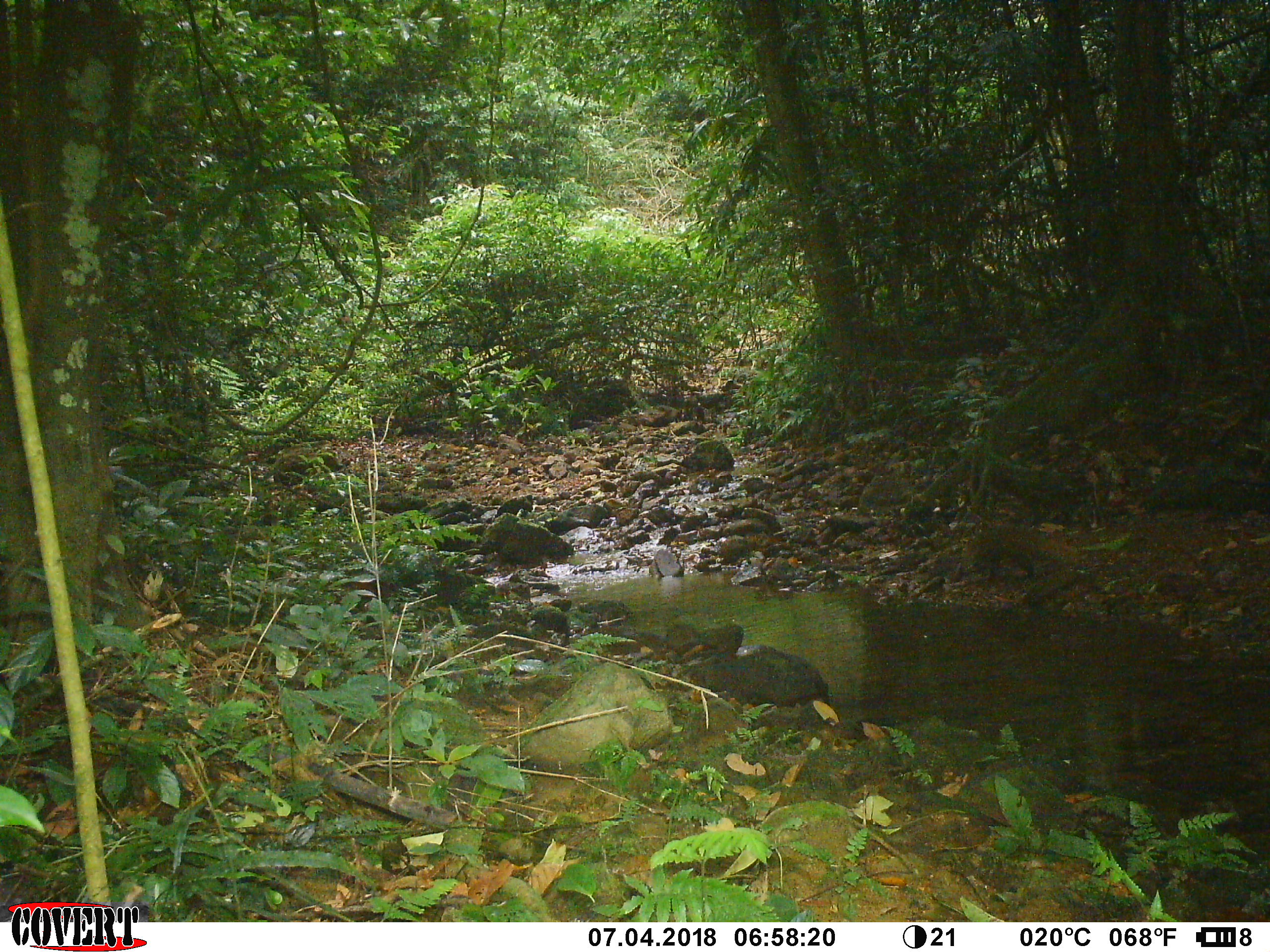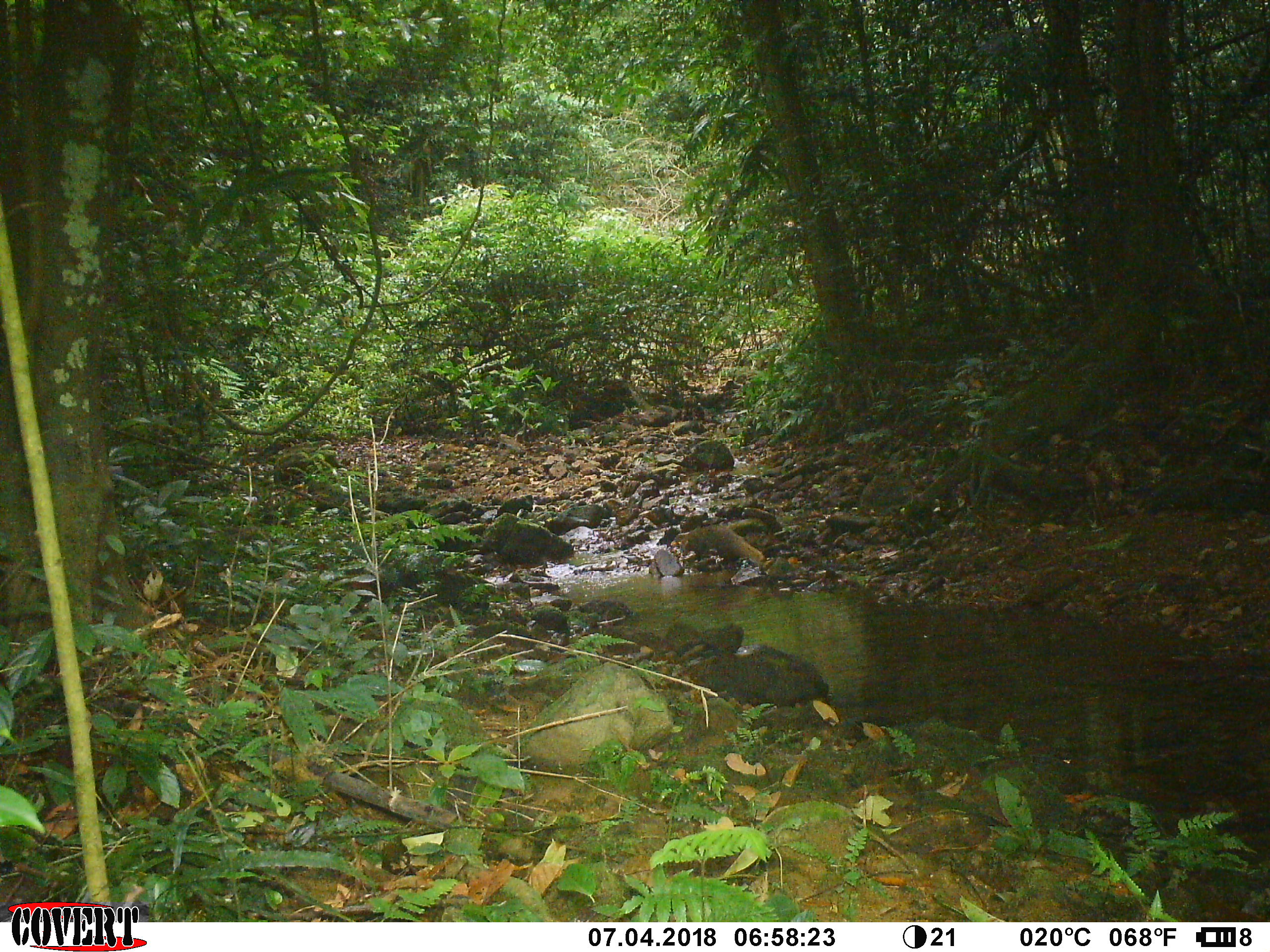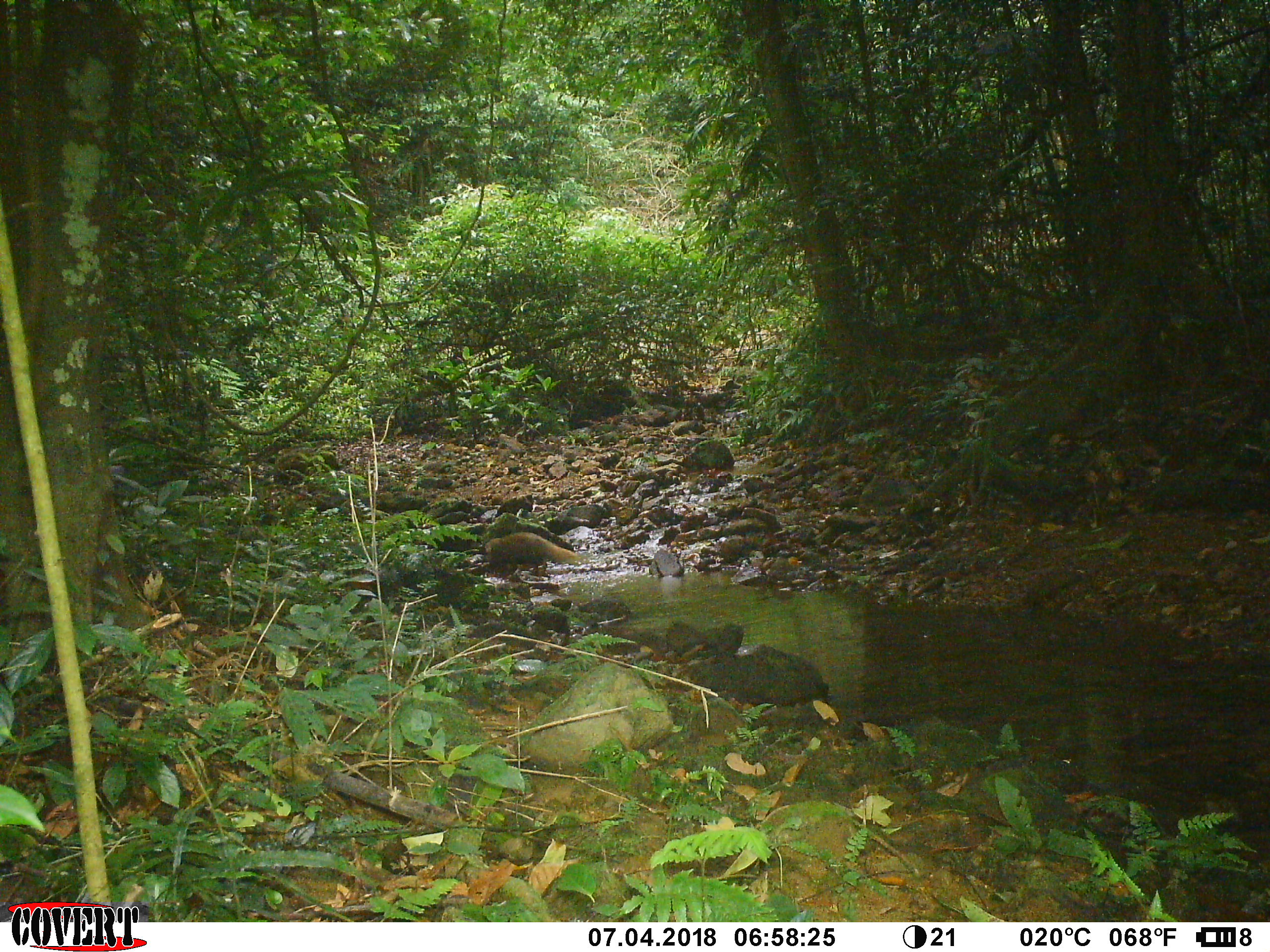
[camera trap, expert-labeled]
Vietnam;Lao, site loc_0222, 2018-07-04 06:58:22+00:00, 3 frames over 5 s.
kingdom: Animalia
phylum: Chordata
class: Mammalia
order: Carnivora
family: Herpestidae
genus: Urva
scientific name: Urva urva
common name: crab-eating mongoose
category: crab eating mongoose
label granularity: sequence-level